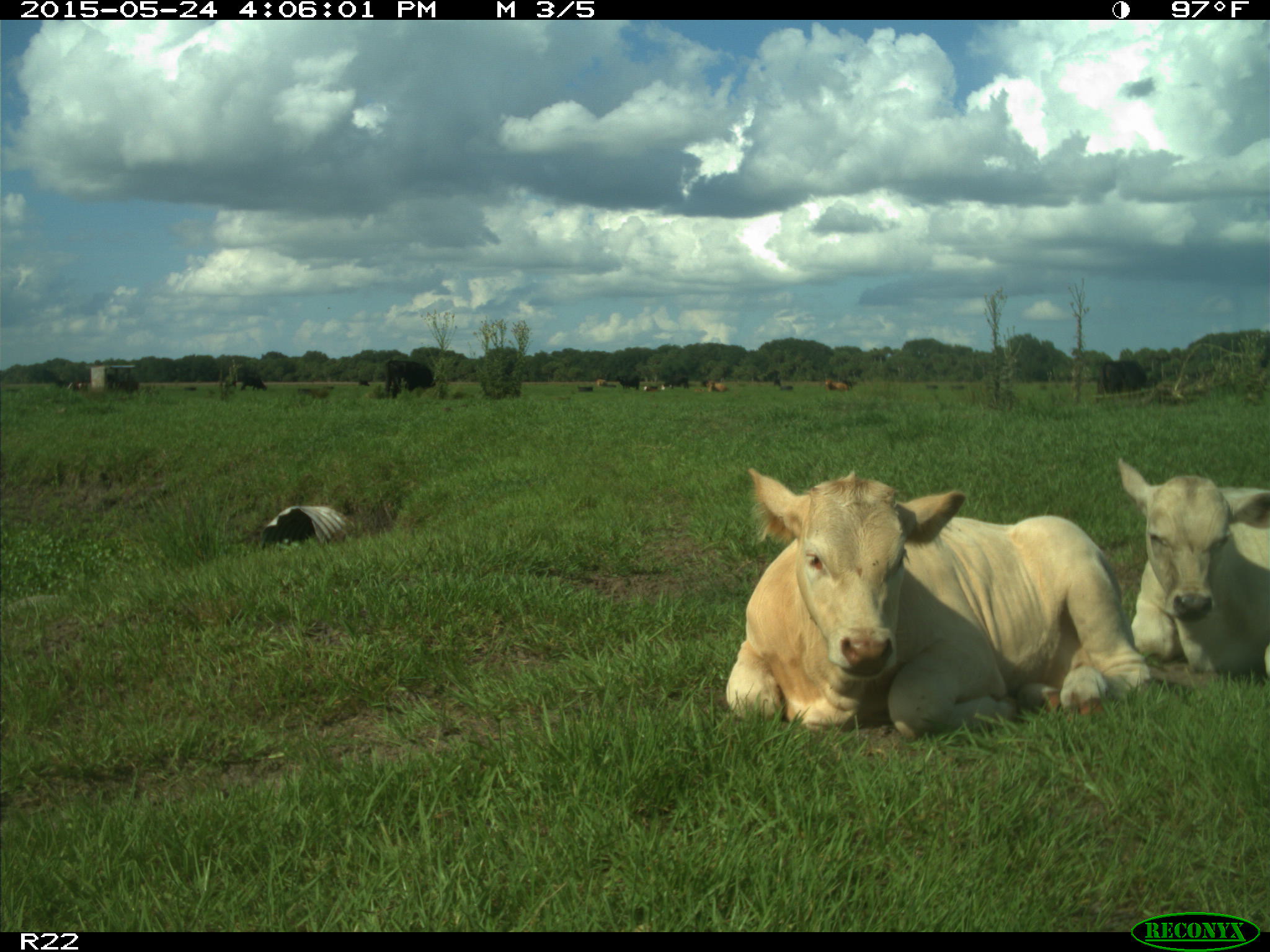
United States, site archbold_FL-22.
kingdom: Animalia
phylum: Chordata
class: Mammalia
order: Artiodactyla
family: Bovidae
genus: Bos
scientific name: Bos taurus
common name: domestic cow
Bos taurus (domestic cow).